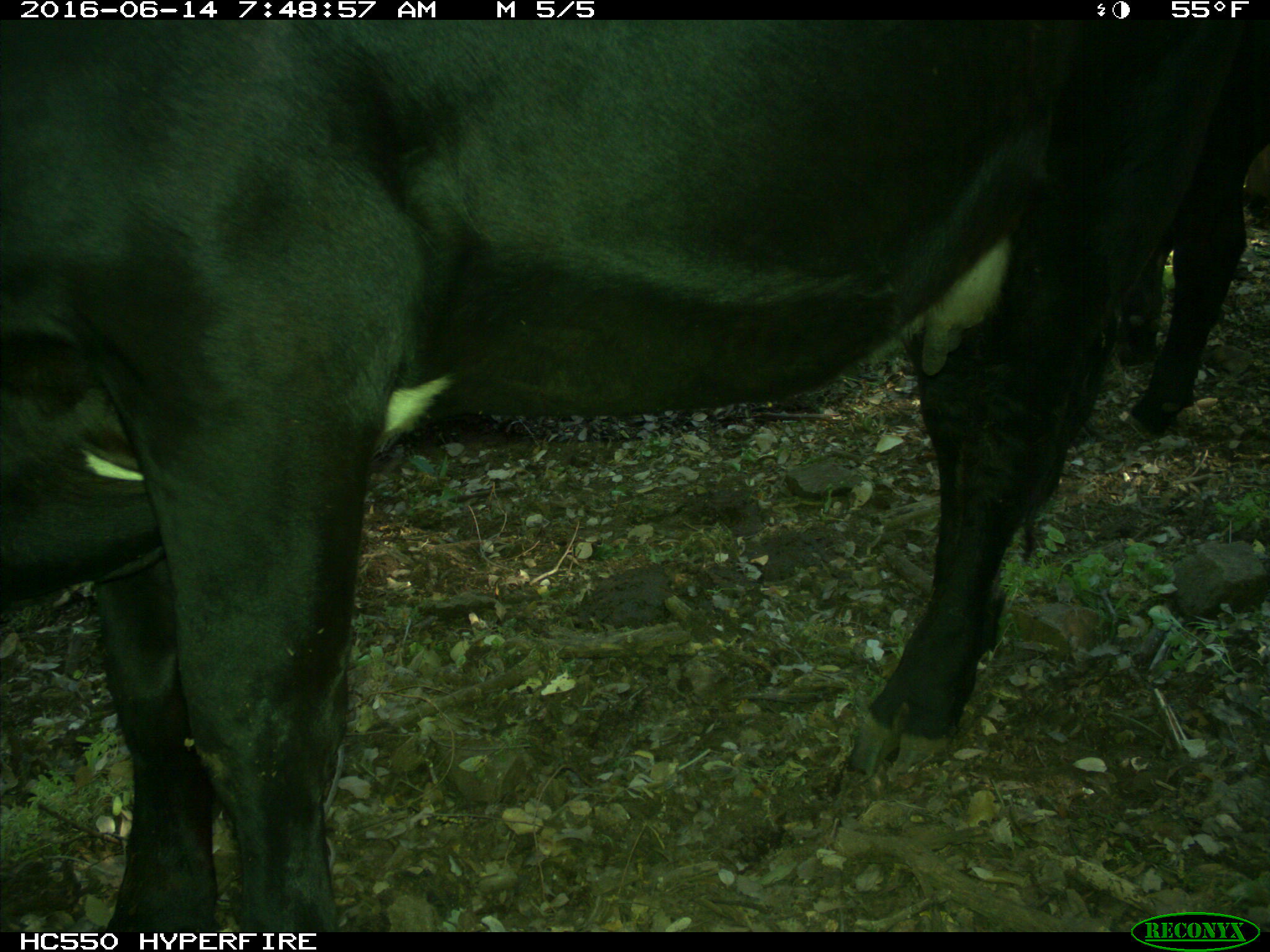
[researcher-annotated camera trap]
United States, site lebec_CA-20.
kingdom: Animalia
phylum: Chordata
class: Mammalia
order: Artiodactyla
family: Bovidae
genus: Bos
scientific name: Bos taurus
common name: domestic cow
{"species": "Bos taurus (domestic cow)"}